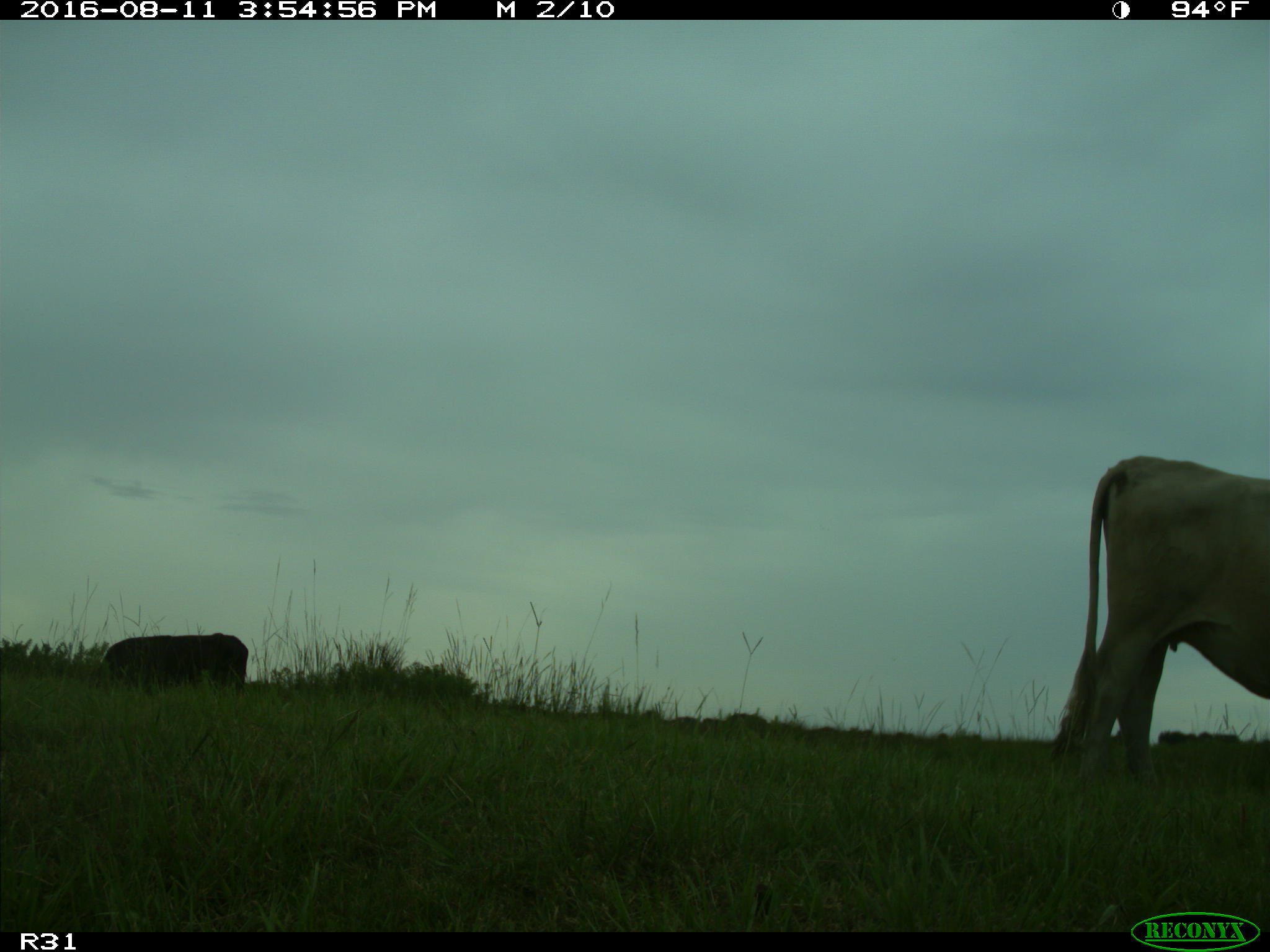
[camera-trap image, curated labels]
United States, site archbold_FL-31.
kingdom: Animalia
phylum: Chordata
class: Mammalia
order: Artiodactyla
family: Bovidae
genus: Bos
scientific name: Bos taurus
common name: domestic cow